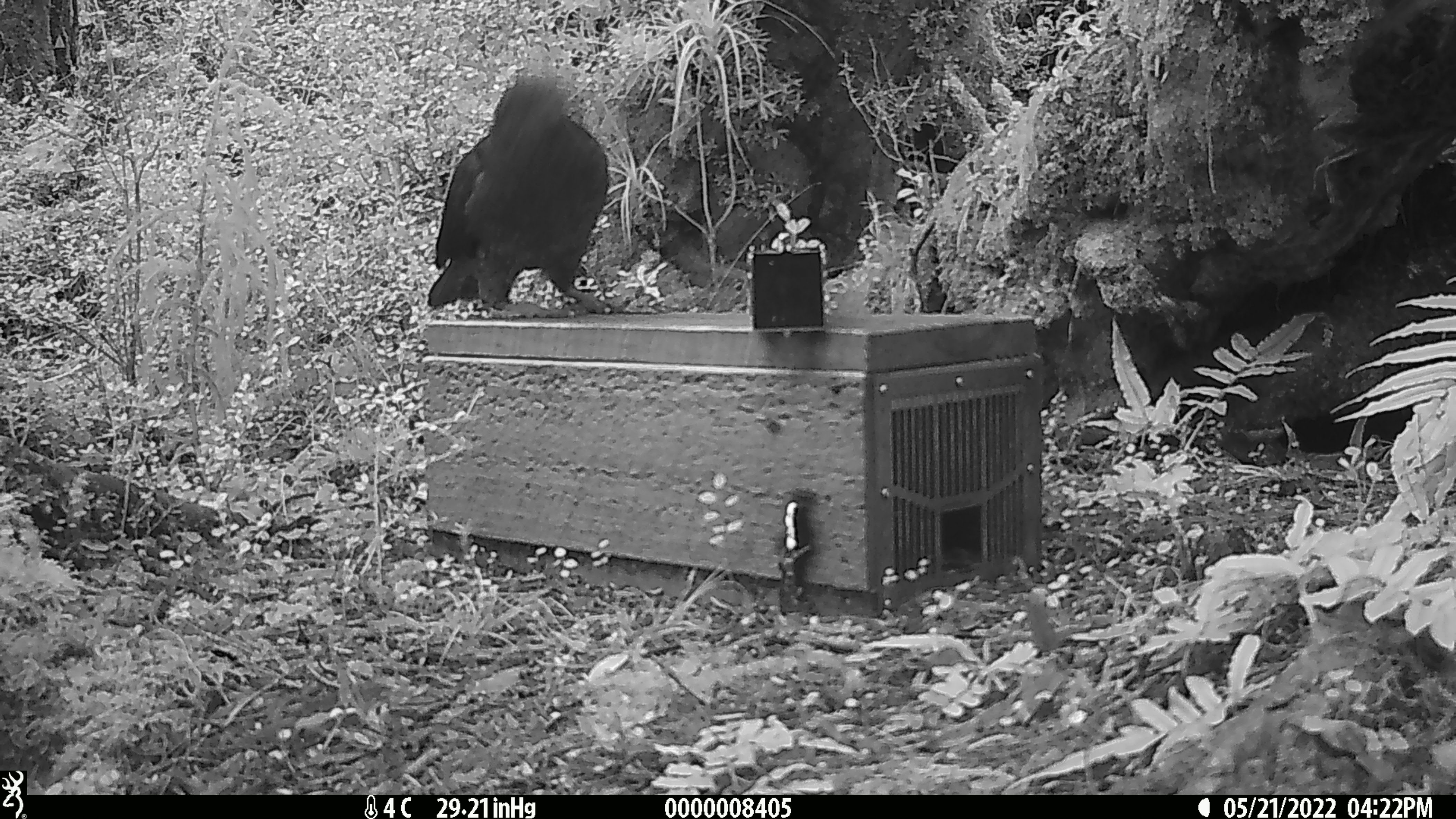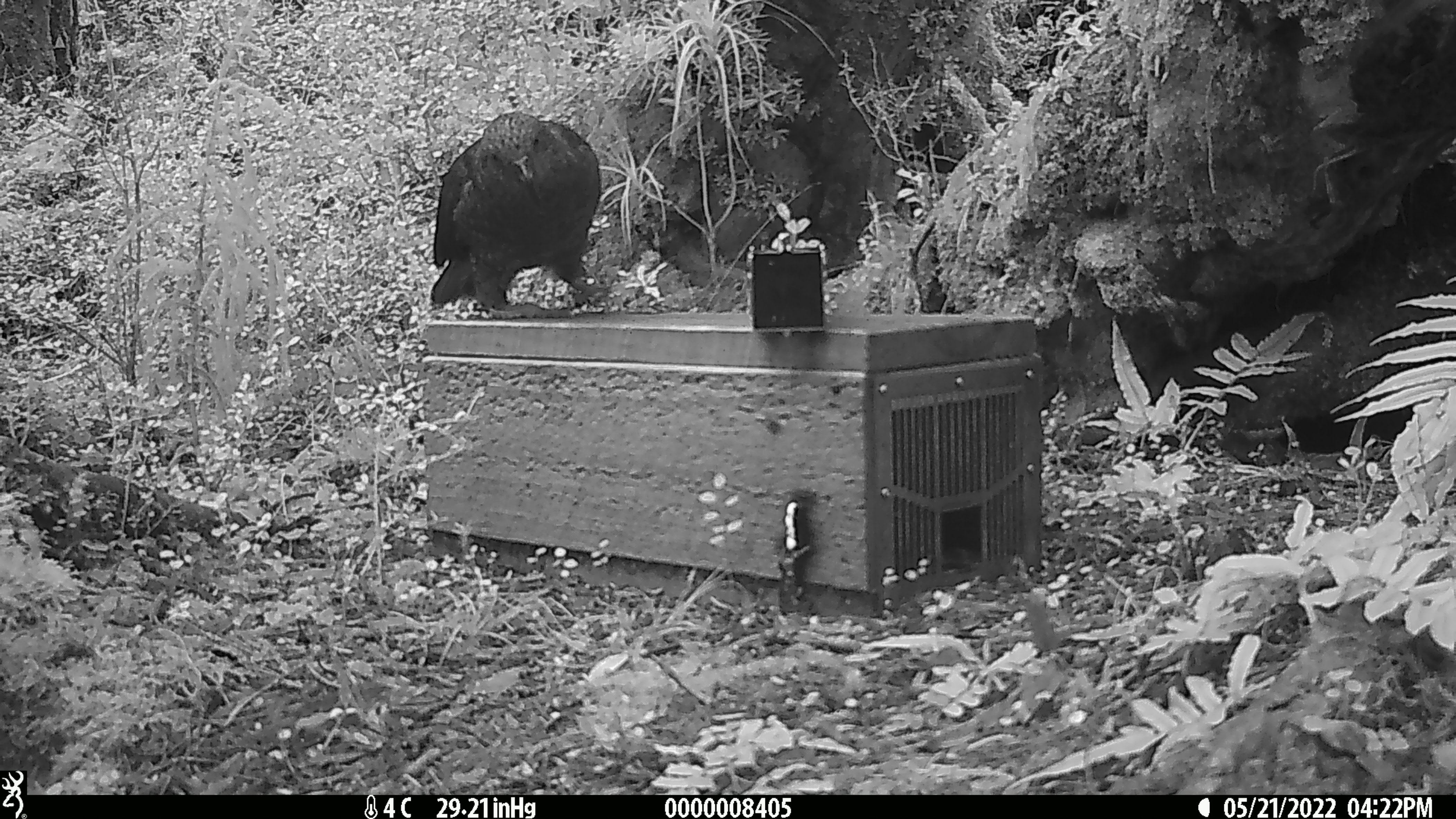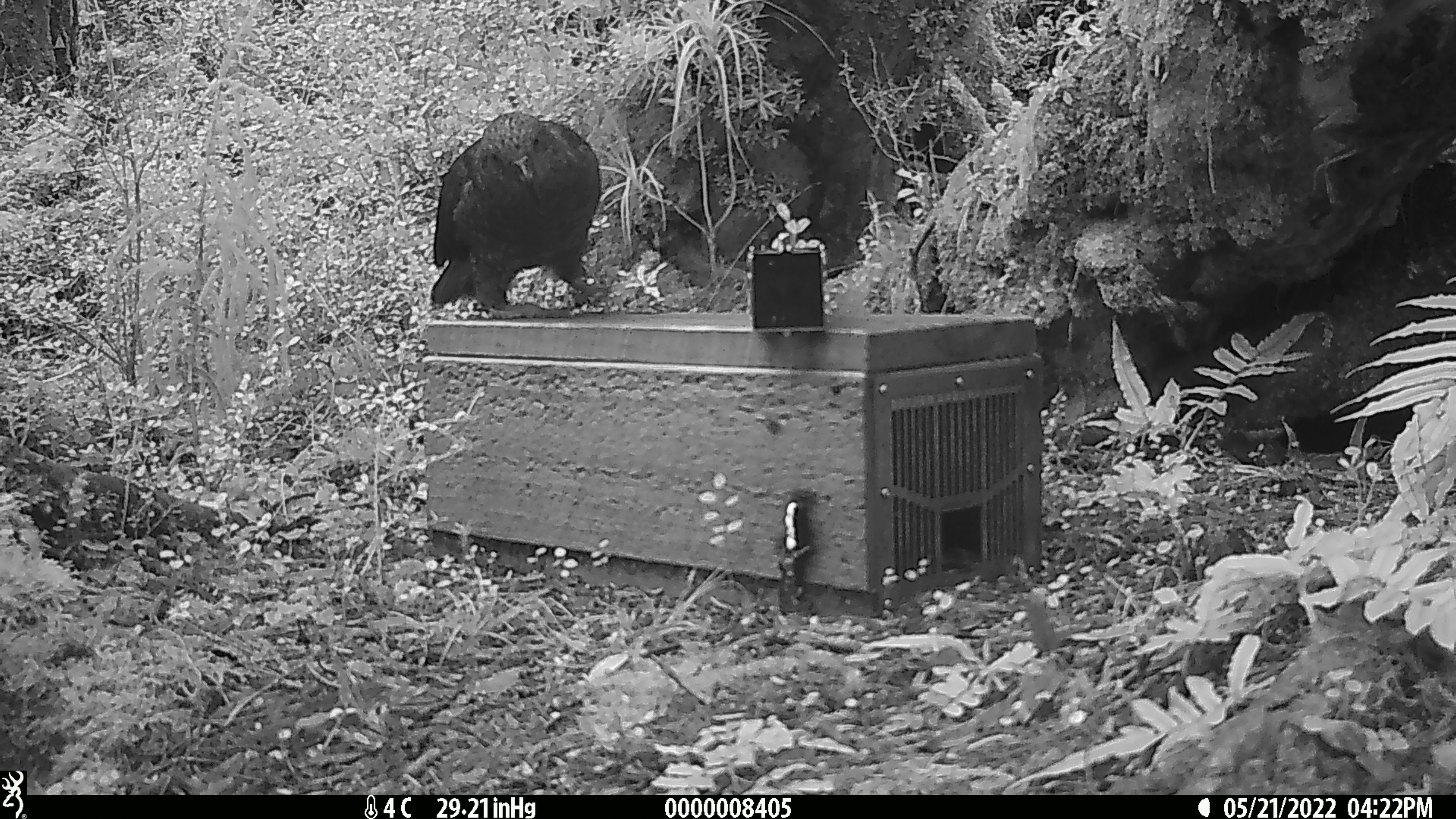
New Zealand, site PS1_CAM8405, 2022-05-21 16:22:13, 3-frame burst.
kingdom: Animalia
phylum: Chordata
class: Aves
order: Psittaciformes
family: Strigopidae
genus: Nestor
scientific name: Nestor notabilis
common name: kea